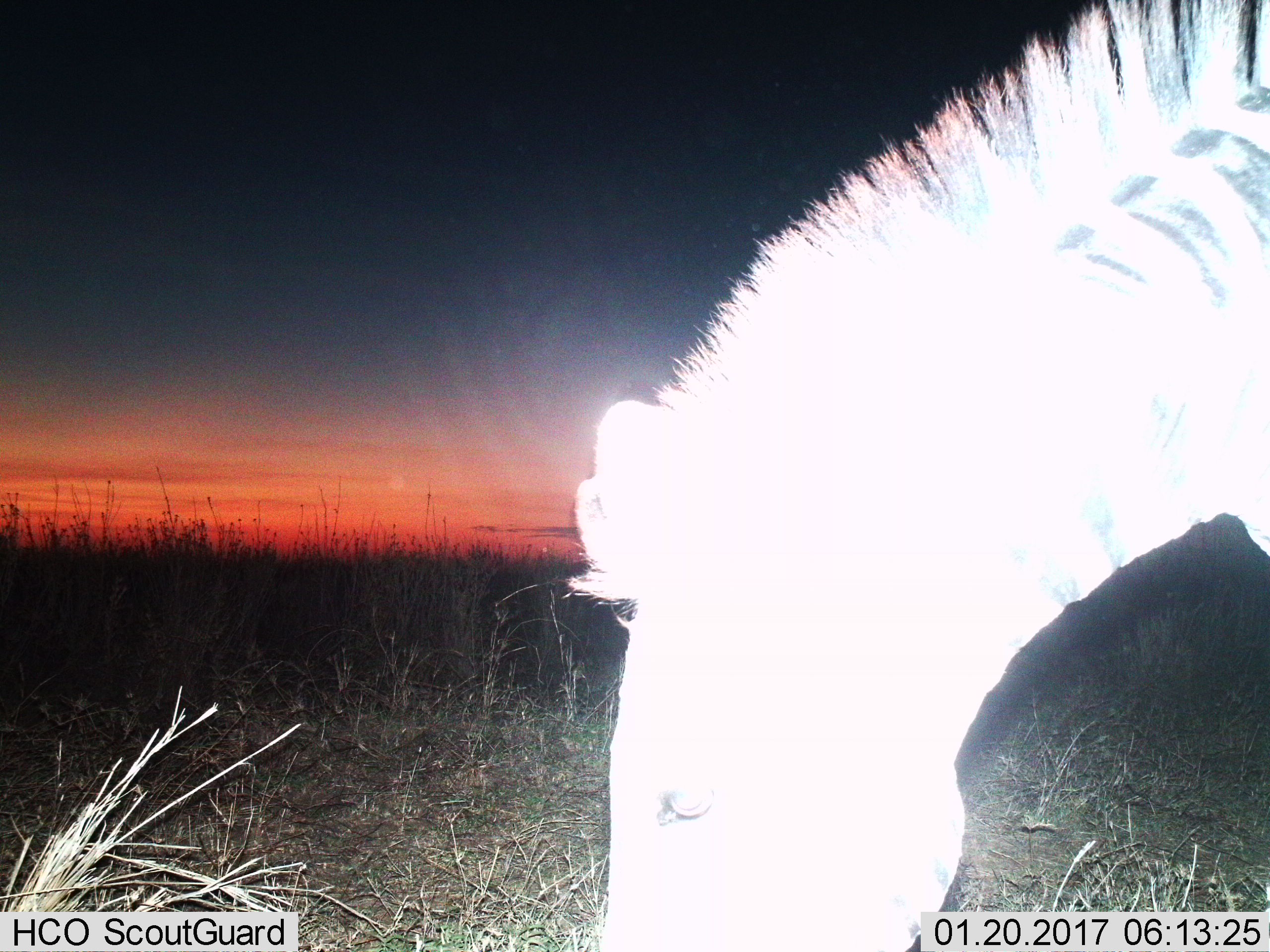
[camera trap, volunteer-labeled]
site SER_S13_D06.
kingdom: Animalia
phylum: Chordata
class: Mammalia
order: Perissodactyla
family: Equidae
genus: Equus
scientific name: Equus quagga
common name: plains zebra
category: zebraplains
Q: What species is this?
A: Zebraplains (plains zebra) (Equus quagga).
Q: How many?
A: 1.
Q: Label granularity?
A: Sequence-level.